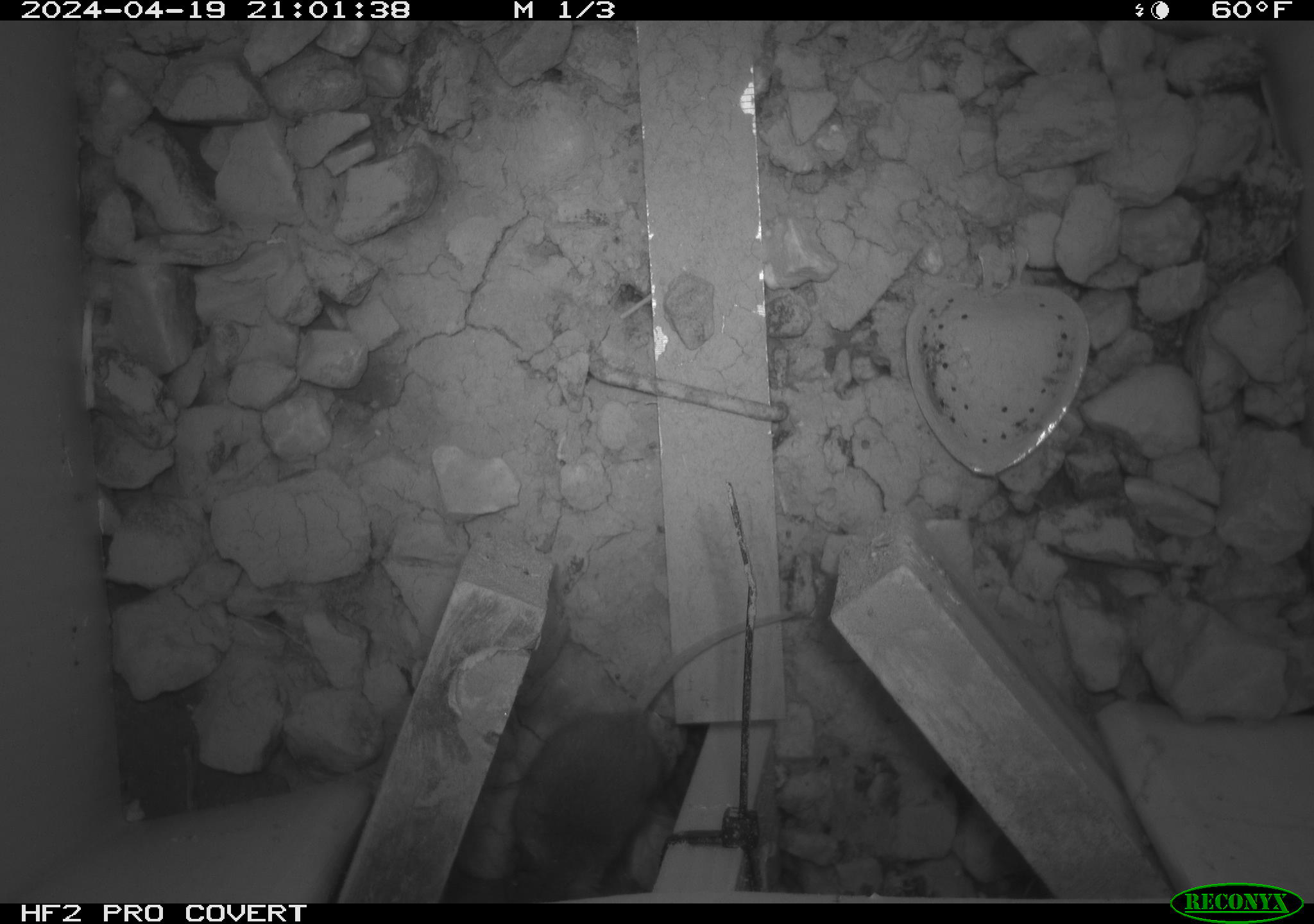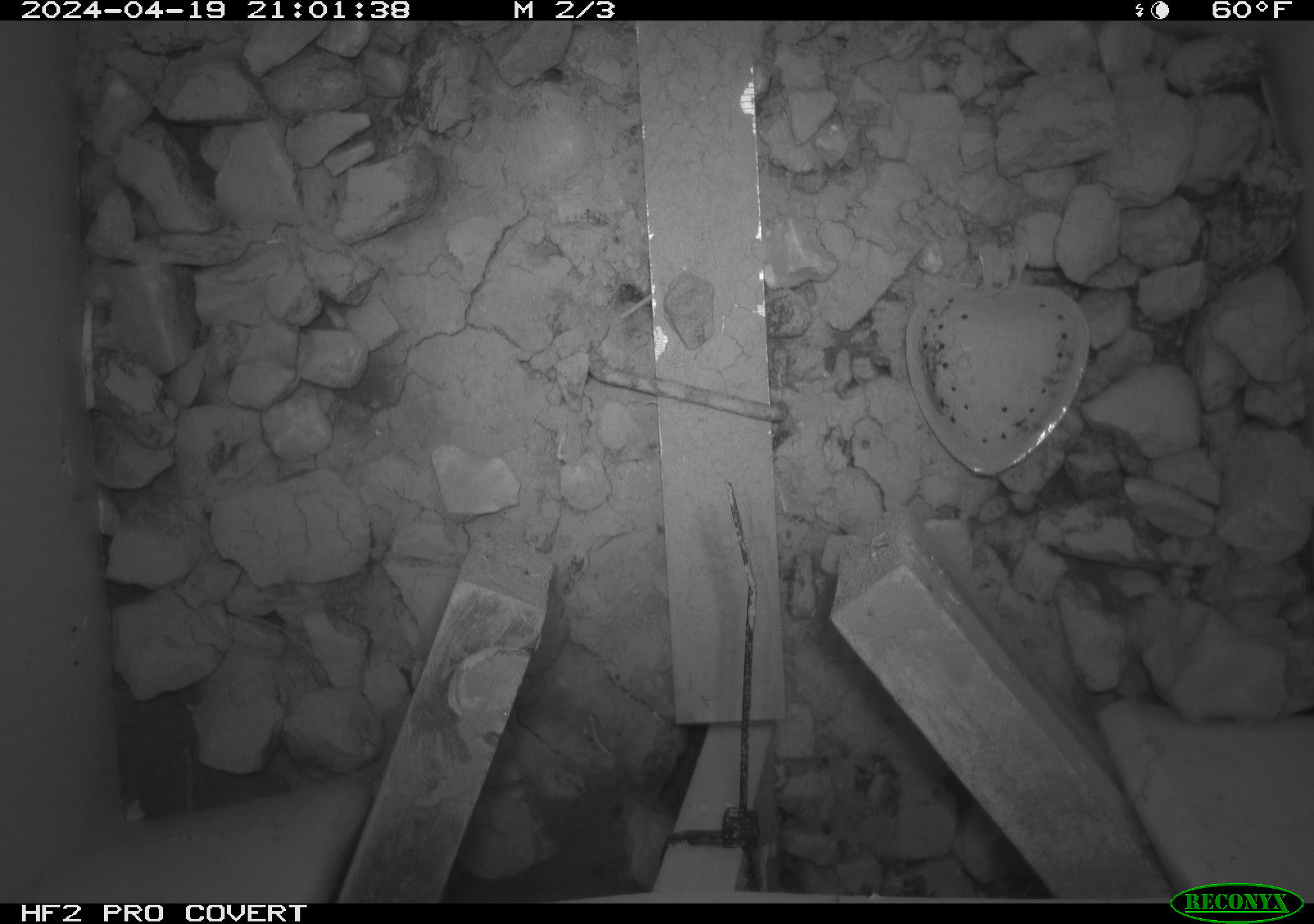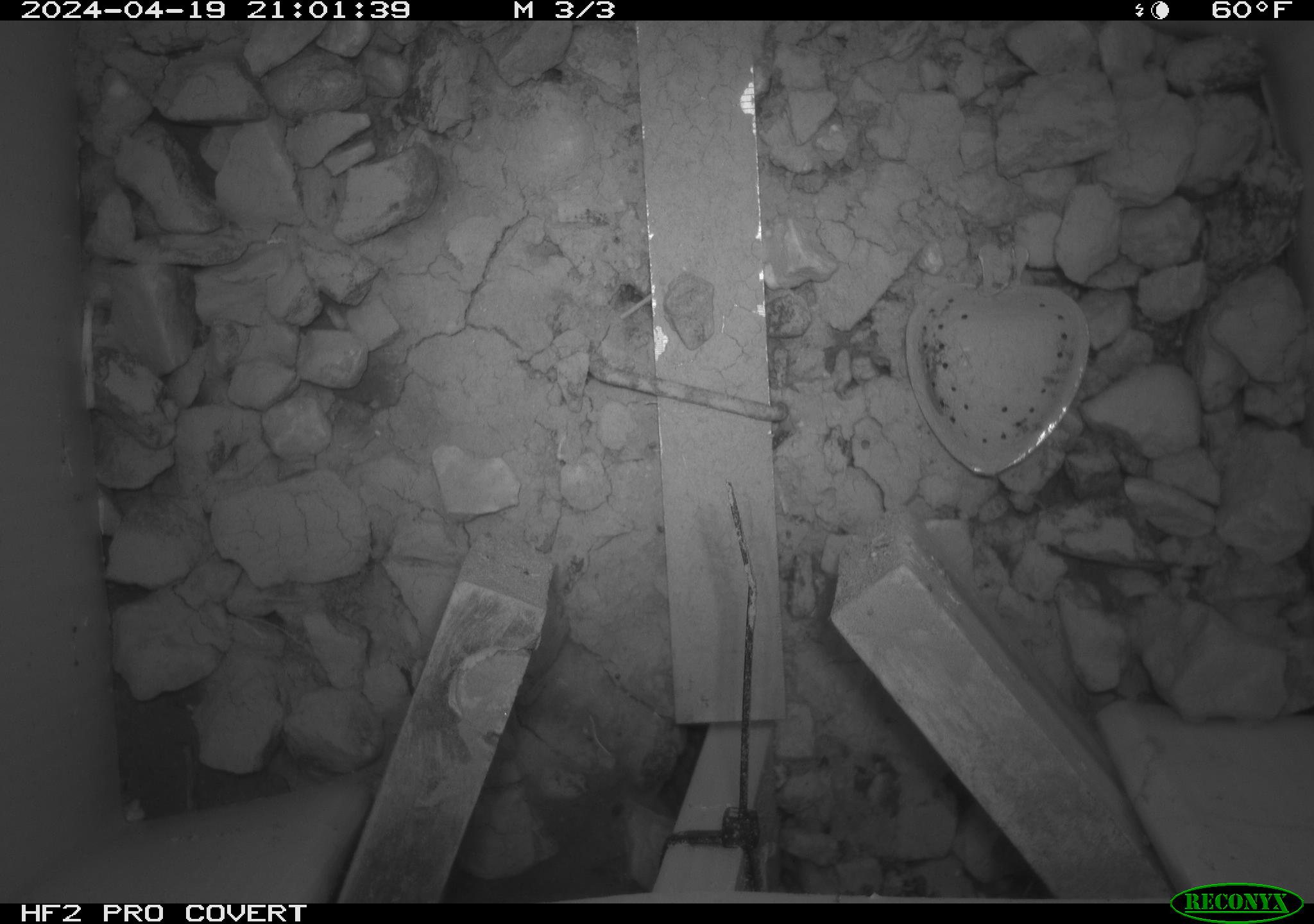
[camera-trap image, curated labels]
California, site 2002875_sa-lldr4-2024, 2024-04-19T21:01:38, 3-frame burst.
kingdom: Animalia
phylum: Chordata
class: Mammalia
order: Rodentia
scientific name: Rodentia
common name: mouse species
Mouse species (Rodentia).